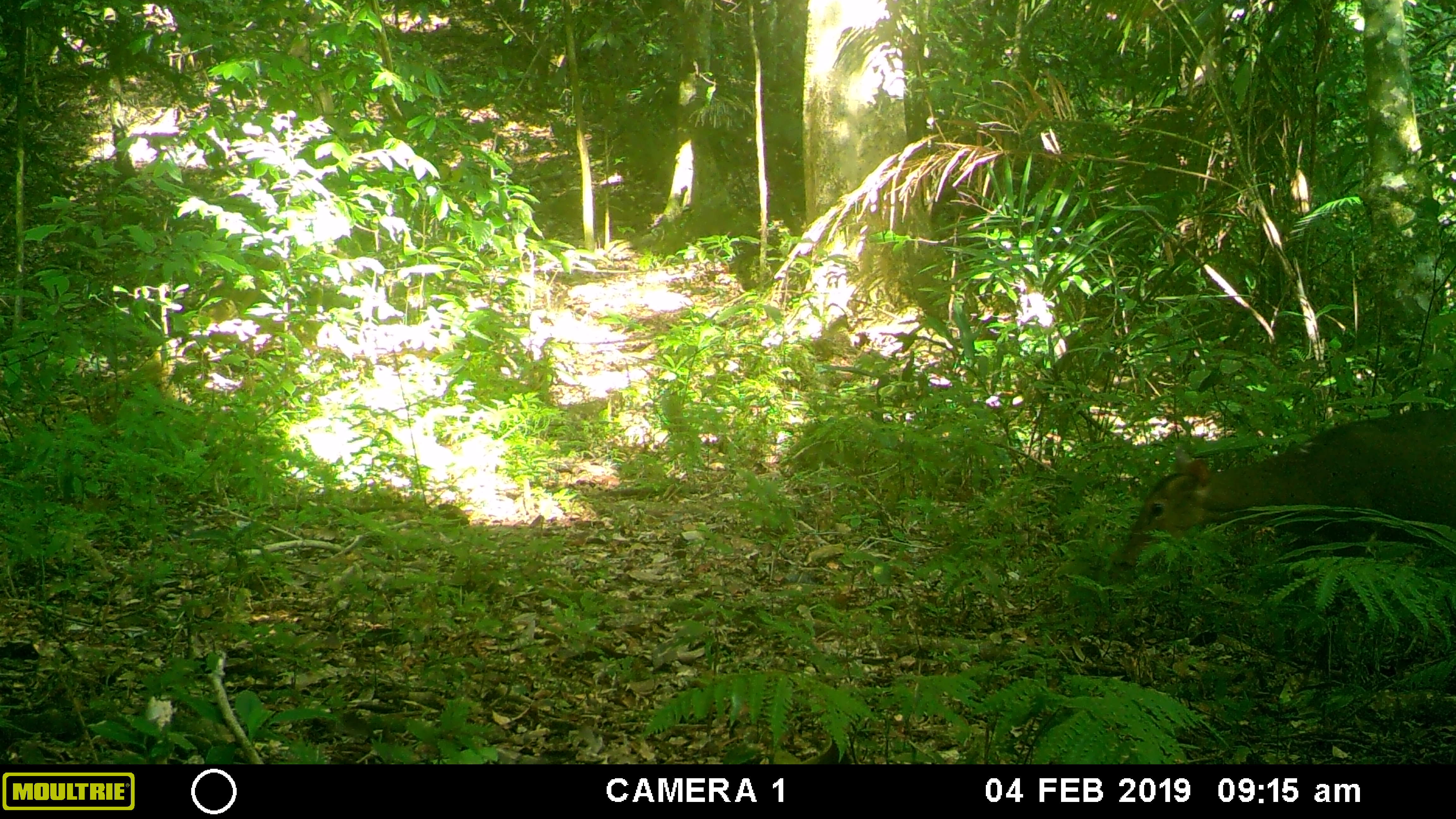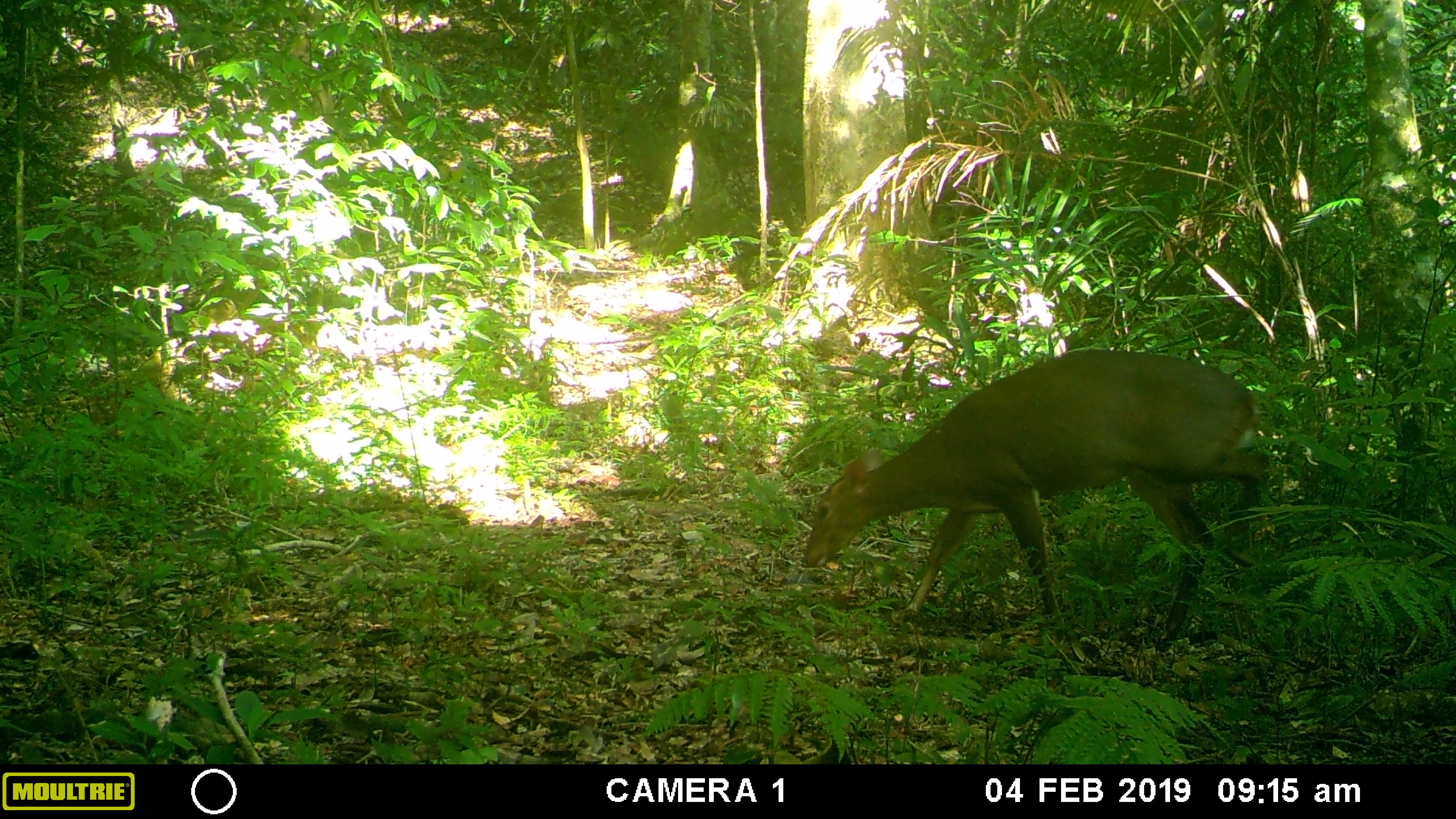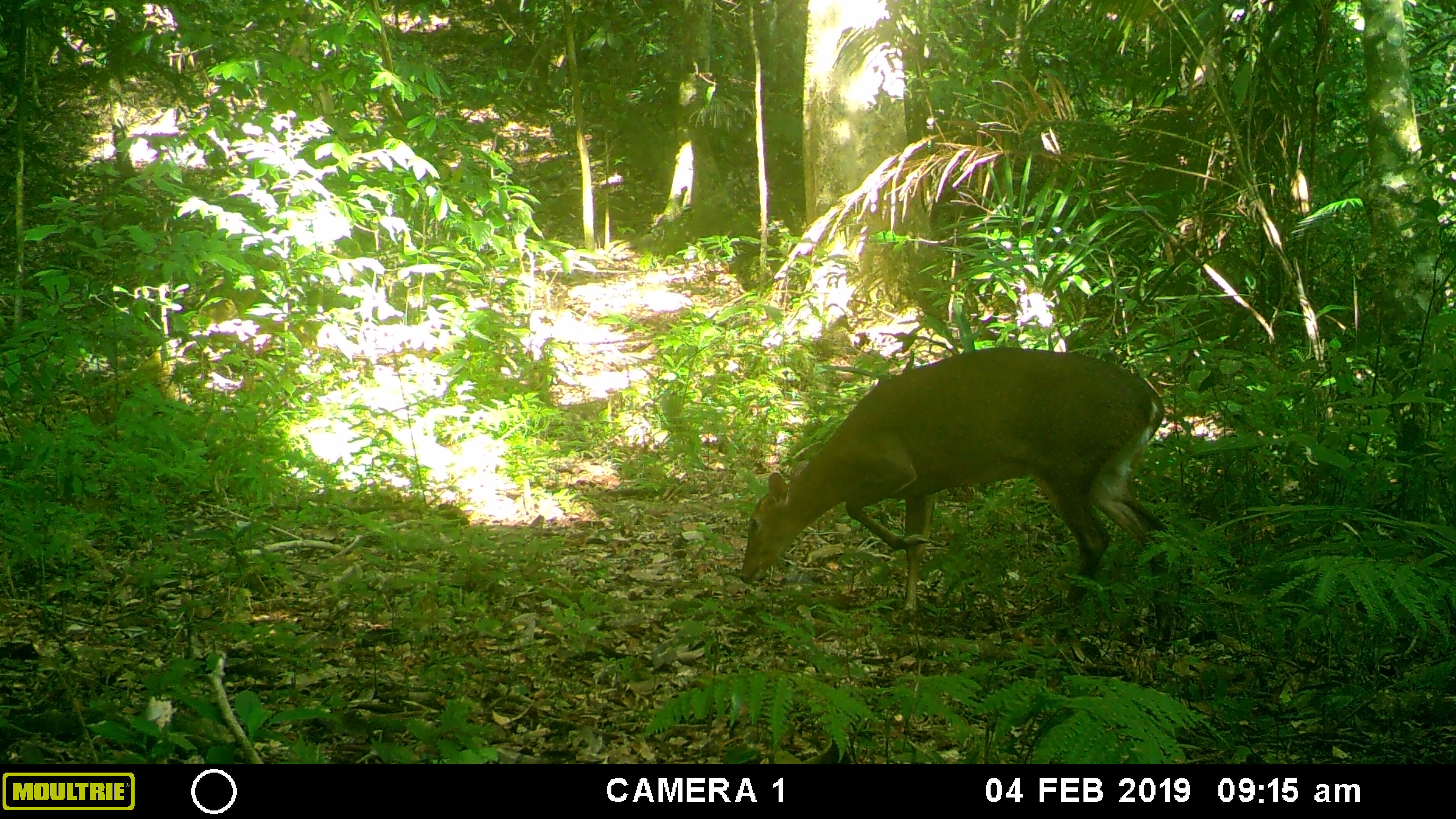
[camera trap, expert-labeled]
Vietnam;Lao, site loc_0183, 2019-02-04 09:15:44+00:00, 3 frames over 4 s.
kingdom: Animalia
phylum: Chordata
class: Mammalia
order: Artiodactyla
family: Cervidae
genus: Muntiacus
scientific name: Muntiacus vuquangensis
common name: large-antlered muntjac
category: large antlered muntjac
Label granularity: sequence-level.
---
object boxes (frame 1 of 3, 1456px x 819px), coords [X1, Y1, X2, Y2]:
large antlered muntjac: [1112, 408, 1456, 568]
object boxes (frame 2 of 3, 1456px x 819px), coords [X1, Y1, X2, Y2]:
large antlered muntjac: [801, 348, 1269, 651]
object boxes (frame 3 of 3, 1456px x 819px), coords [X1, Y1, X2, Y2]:
large antlered muntjac: [740, 347, 1174, 646]